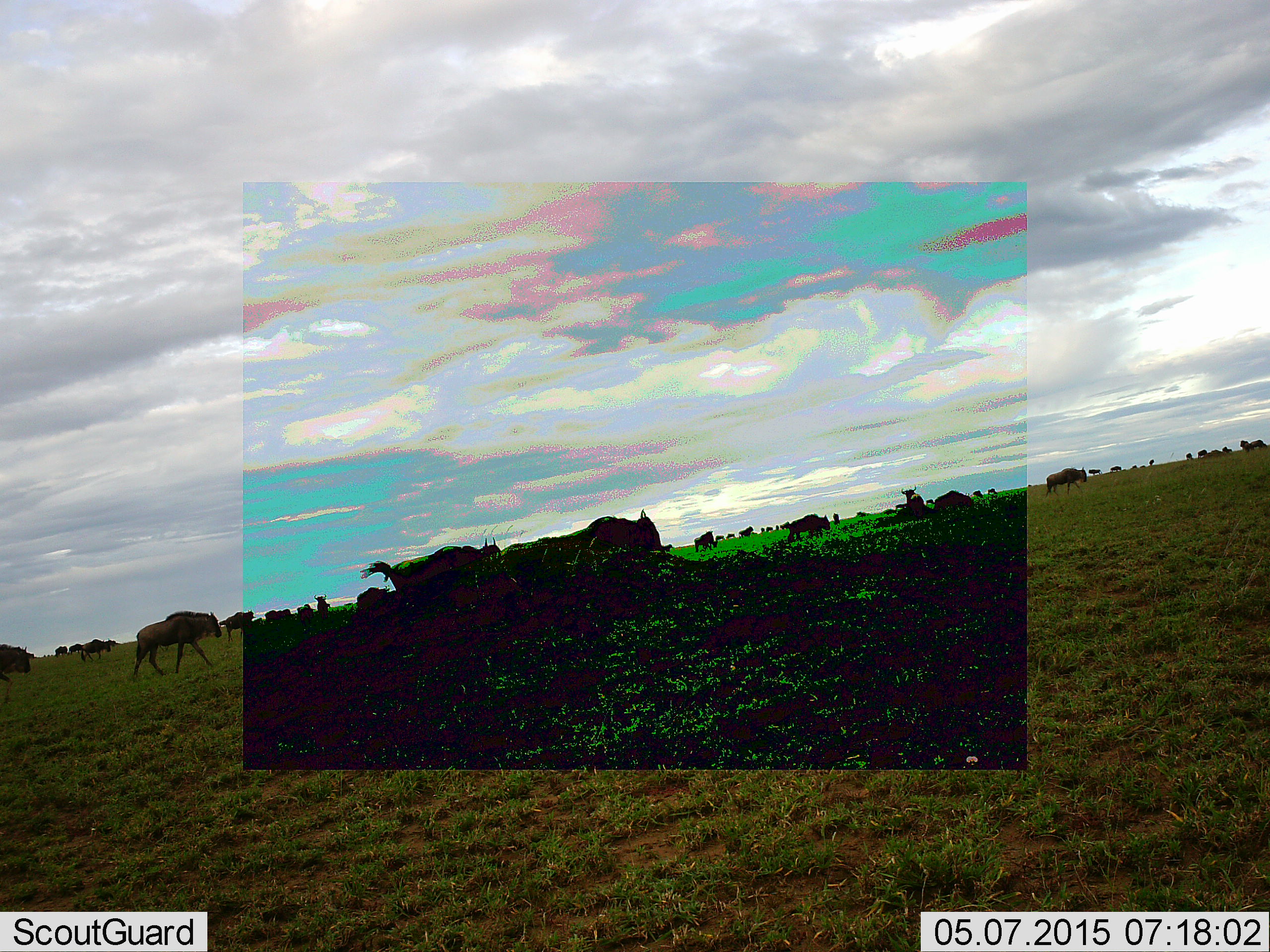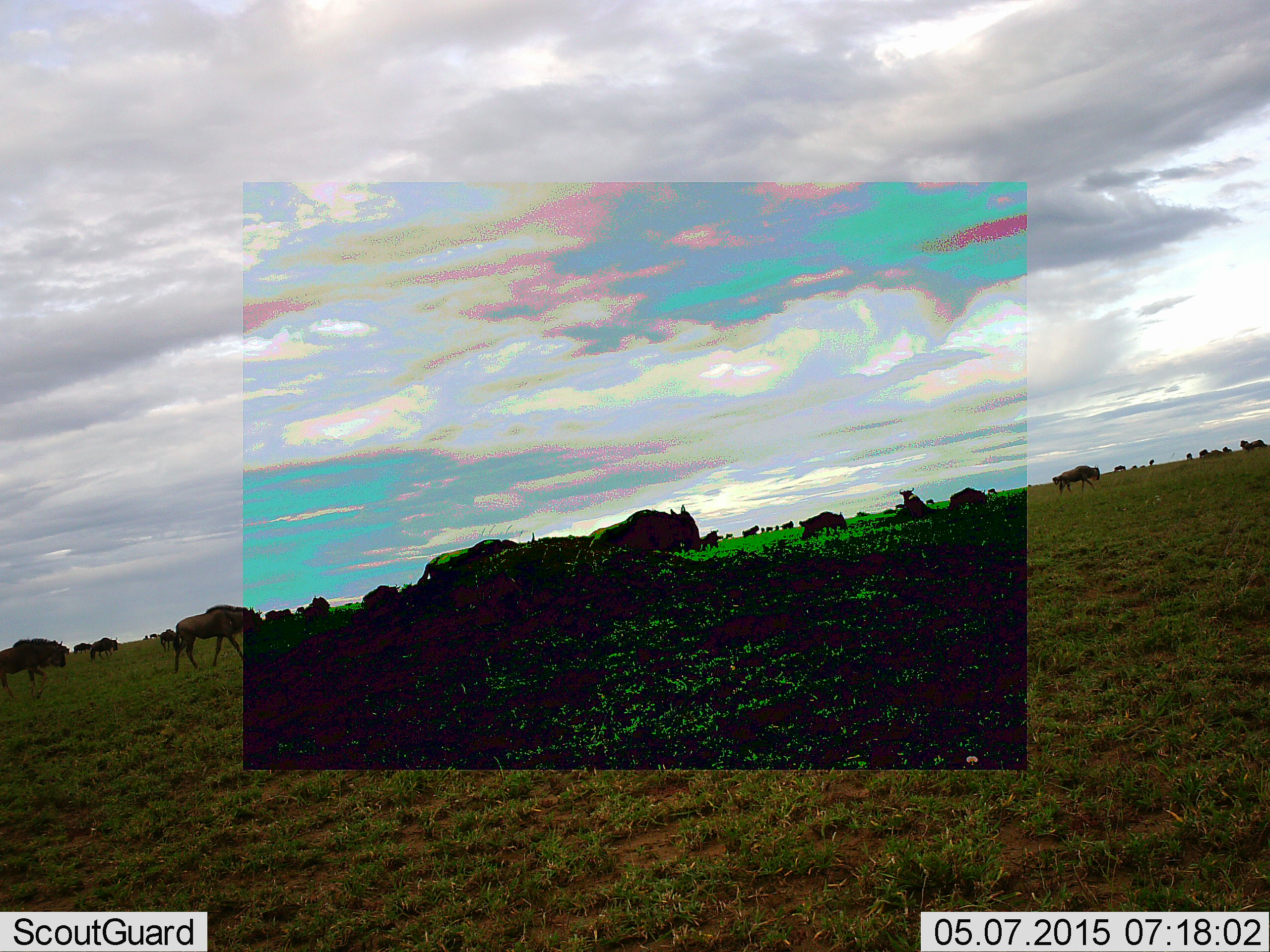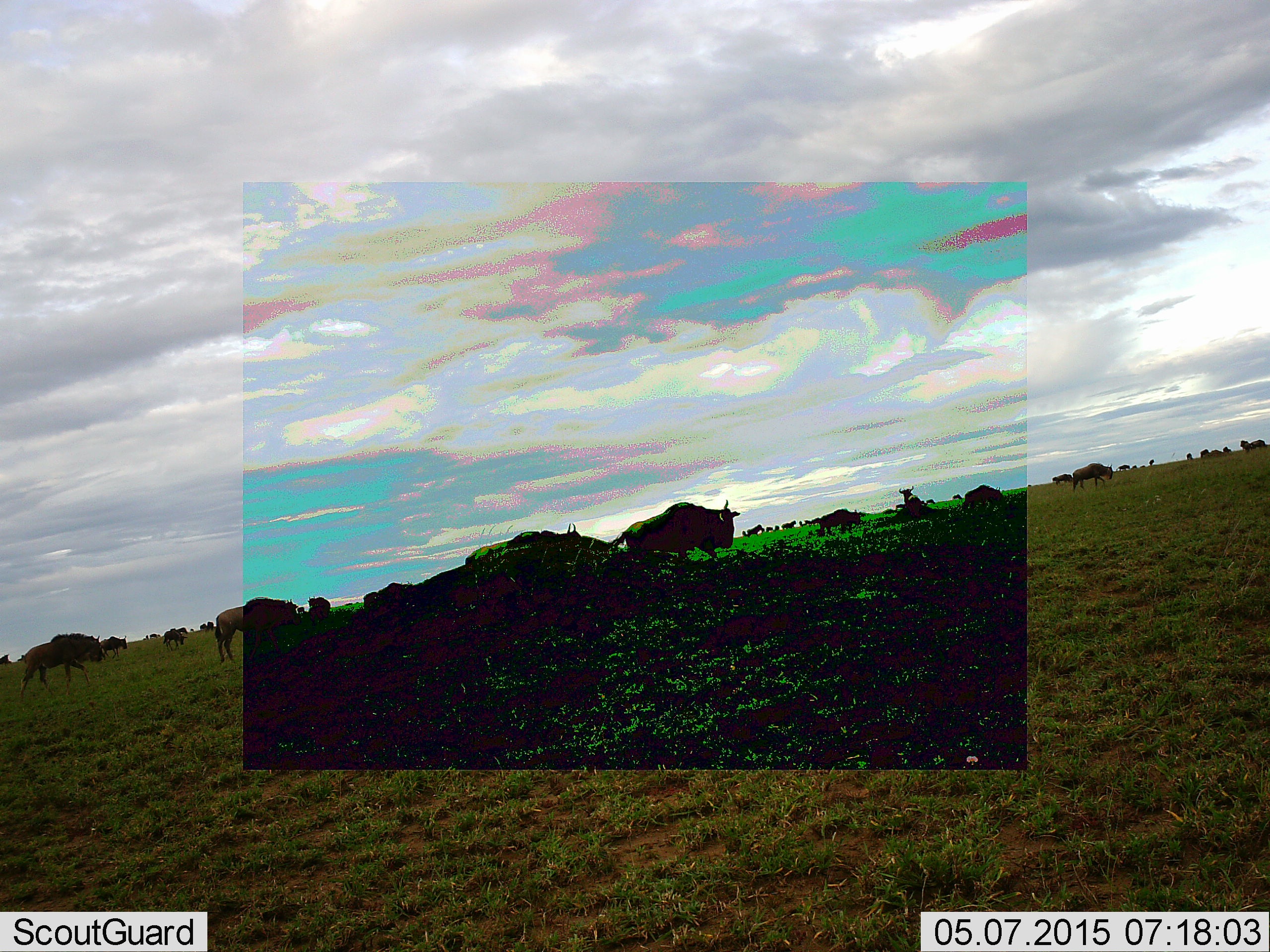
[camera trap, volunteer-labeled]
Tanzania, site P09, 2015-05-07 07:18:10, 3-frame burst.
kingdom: Animalia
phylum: Chordata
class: Mammalia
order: Artiodactyla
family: Bovidae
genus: Connochaetes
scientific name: Connochaetes taurinus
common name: blue wildebeest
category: wildebeest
Wildebeest (blue wildebeest) (Connochaetes taurinus), count 11-50. Behavior (volunteer vote fractions): standing 30%, resting 0%, moving 100%, interacting 0%. Young present (vote fraction): 10%. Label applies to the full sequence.